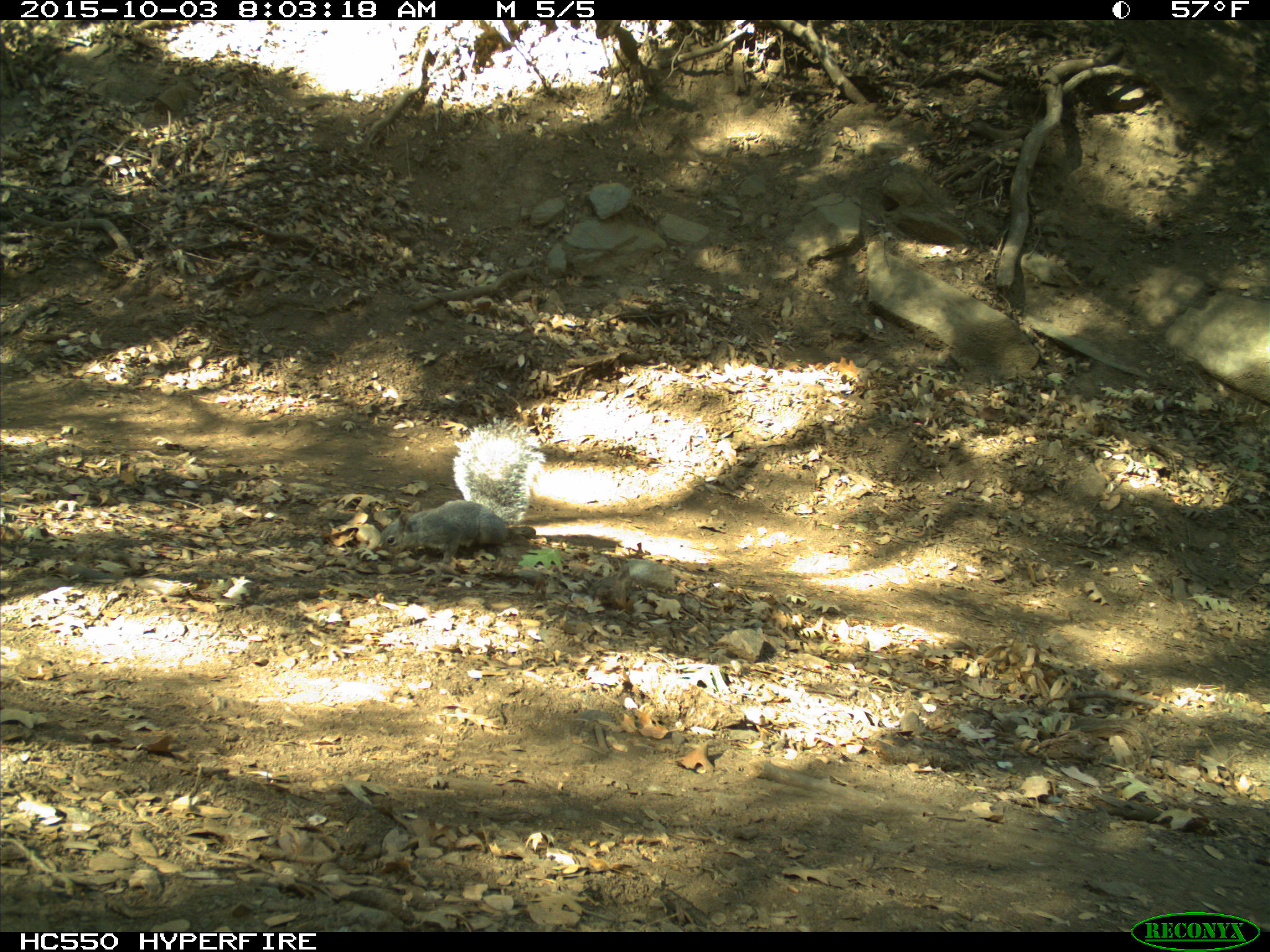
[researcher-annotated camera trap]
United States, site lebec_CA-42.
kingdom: Animalia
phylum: Chordata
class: Mammalia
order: Rodentia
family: Sciuridae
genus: Sciurus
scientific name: Sciurus carolinensis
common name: eastern gray squirrel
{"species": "Sciurus carolinensis (eastern gray squirrel)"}